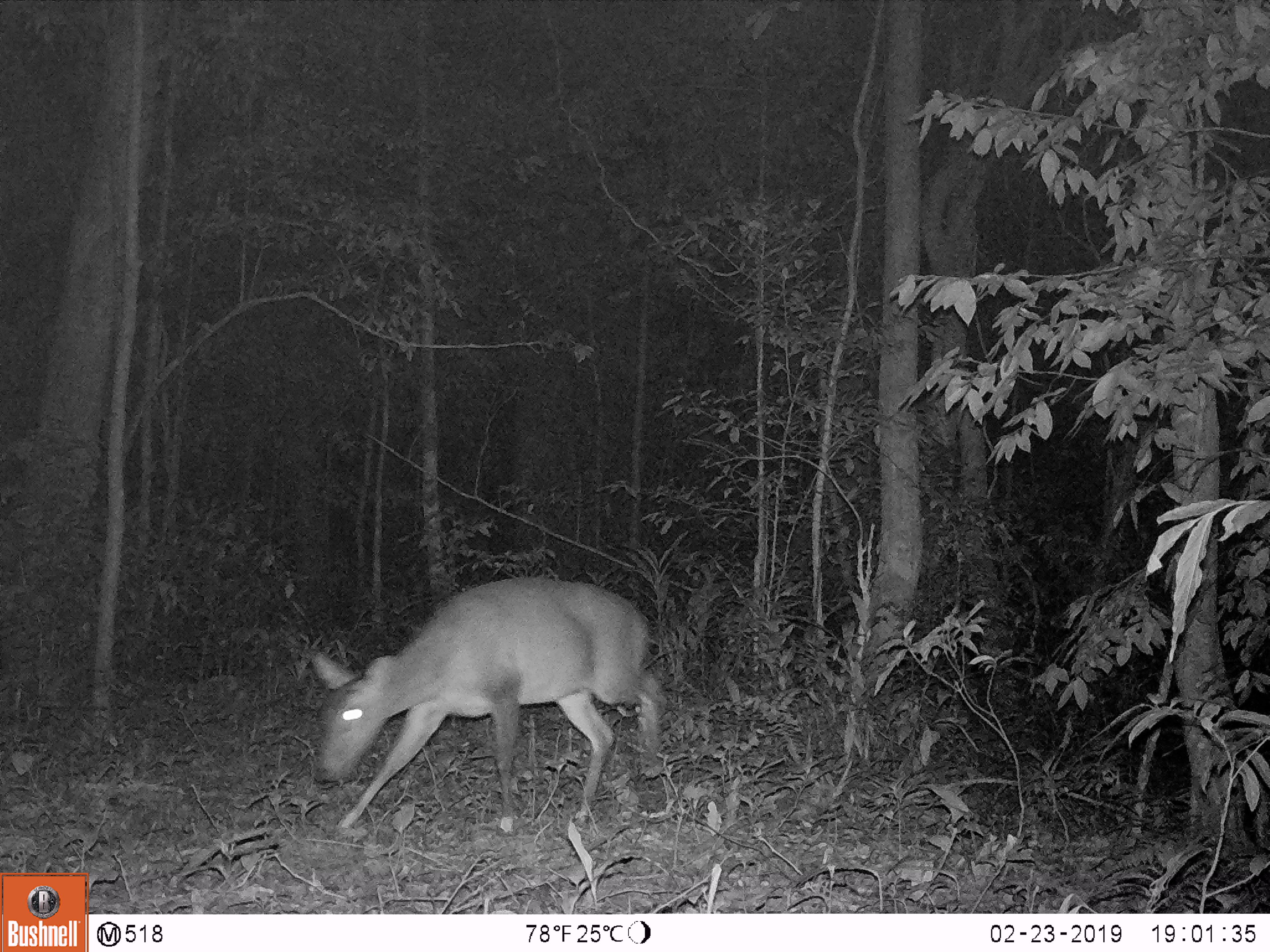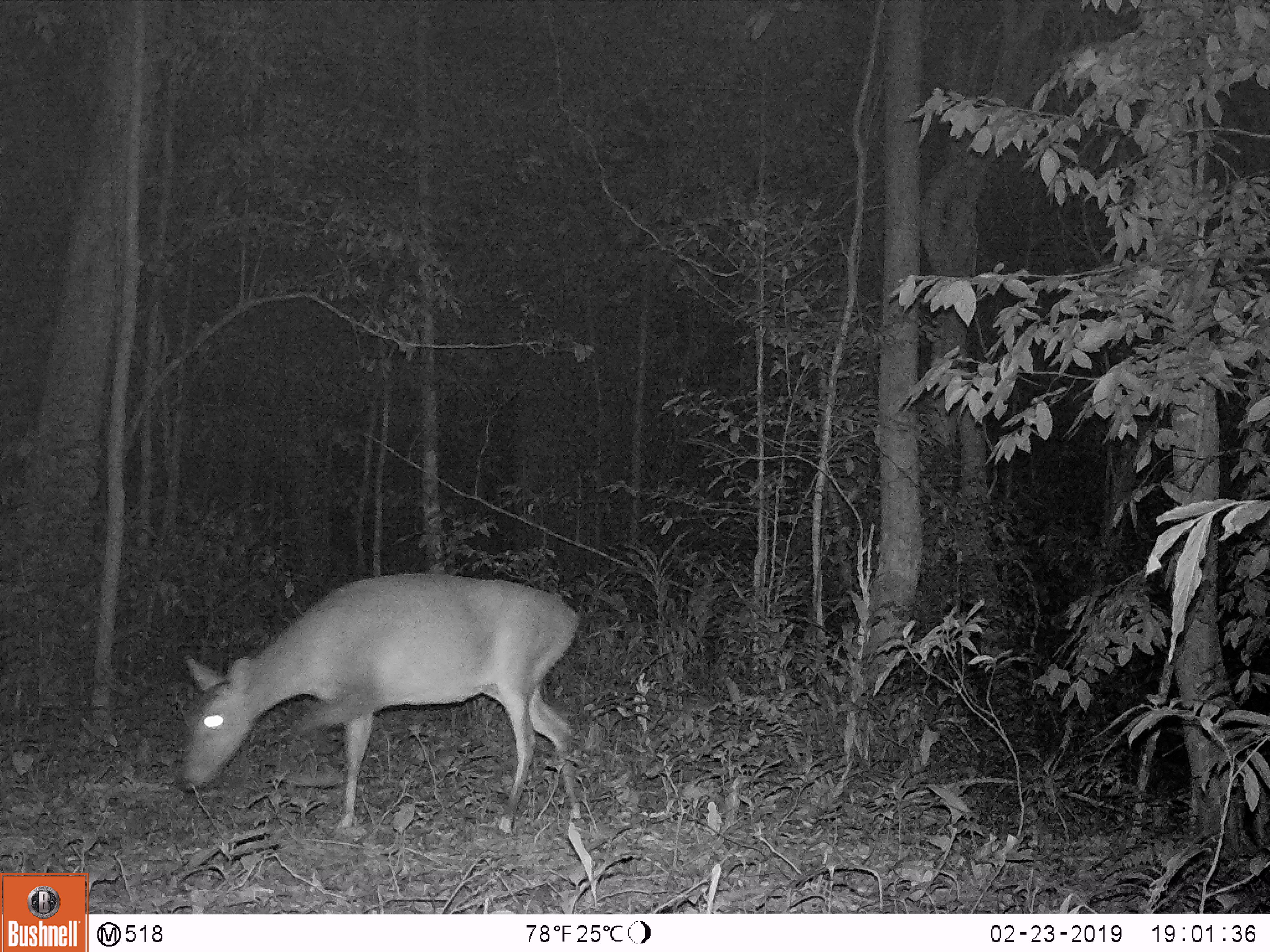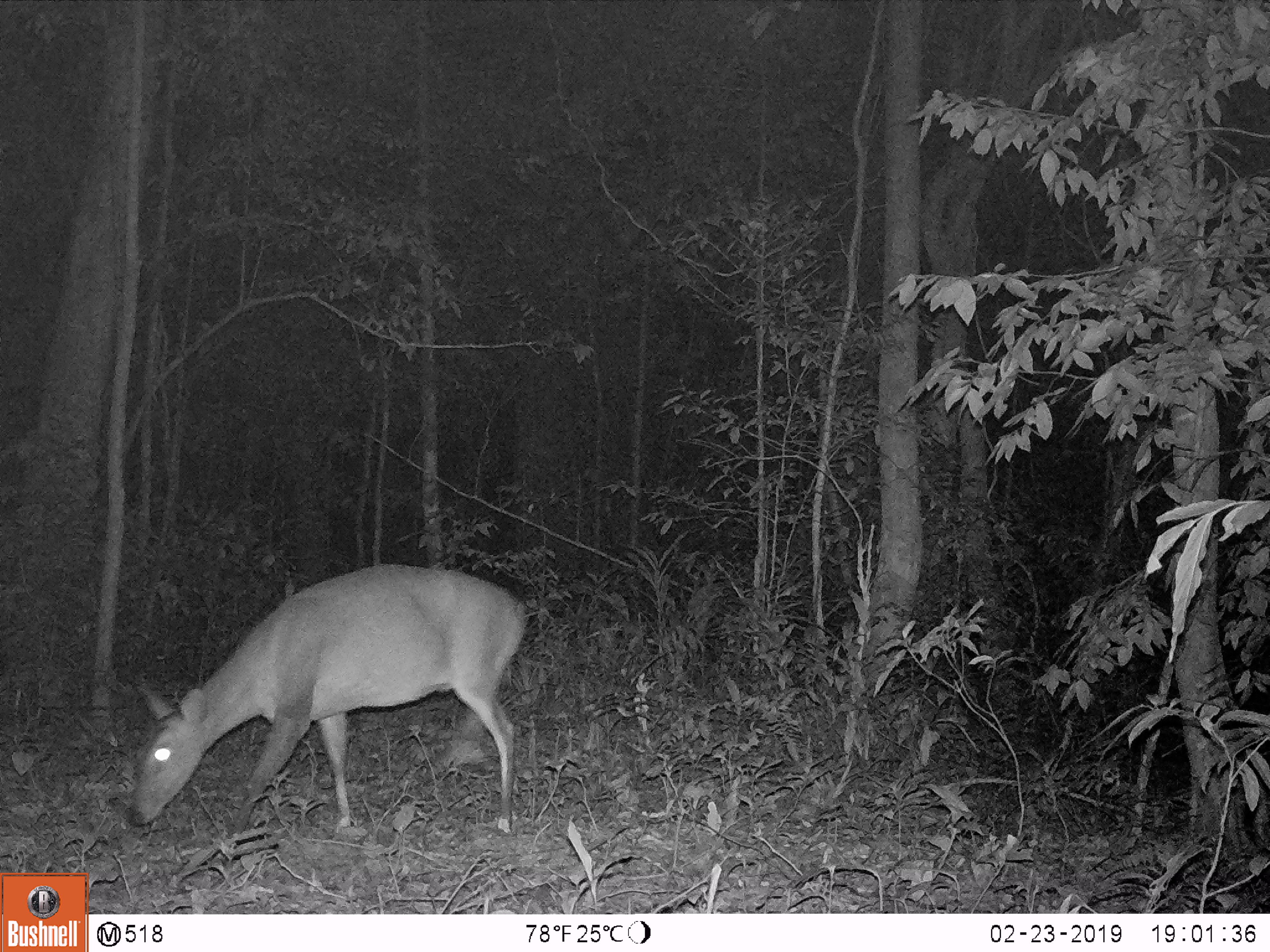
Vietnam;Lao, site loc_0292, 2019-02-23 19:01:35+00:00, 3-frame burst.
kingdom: Animalia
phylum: Chordata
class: Mammalia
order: Artiodactyla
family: Cervidae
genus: Muntiacus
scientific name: Muntiacus vuquangensis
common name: large-antlered muntjac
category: large antlered muntjac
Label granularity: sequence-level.